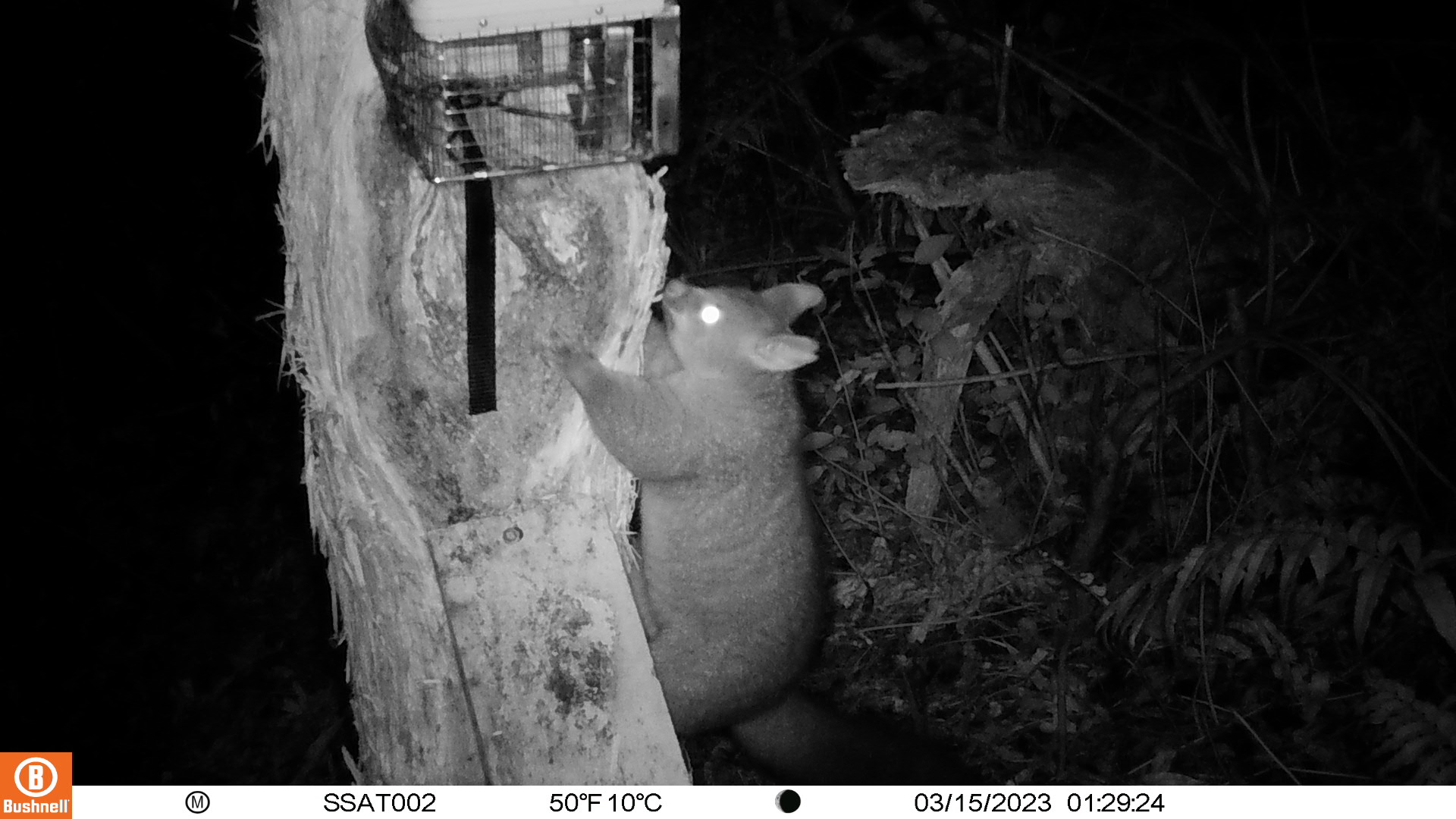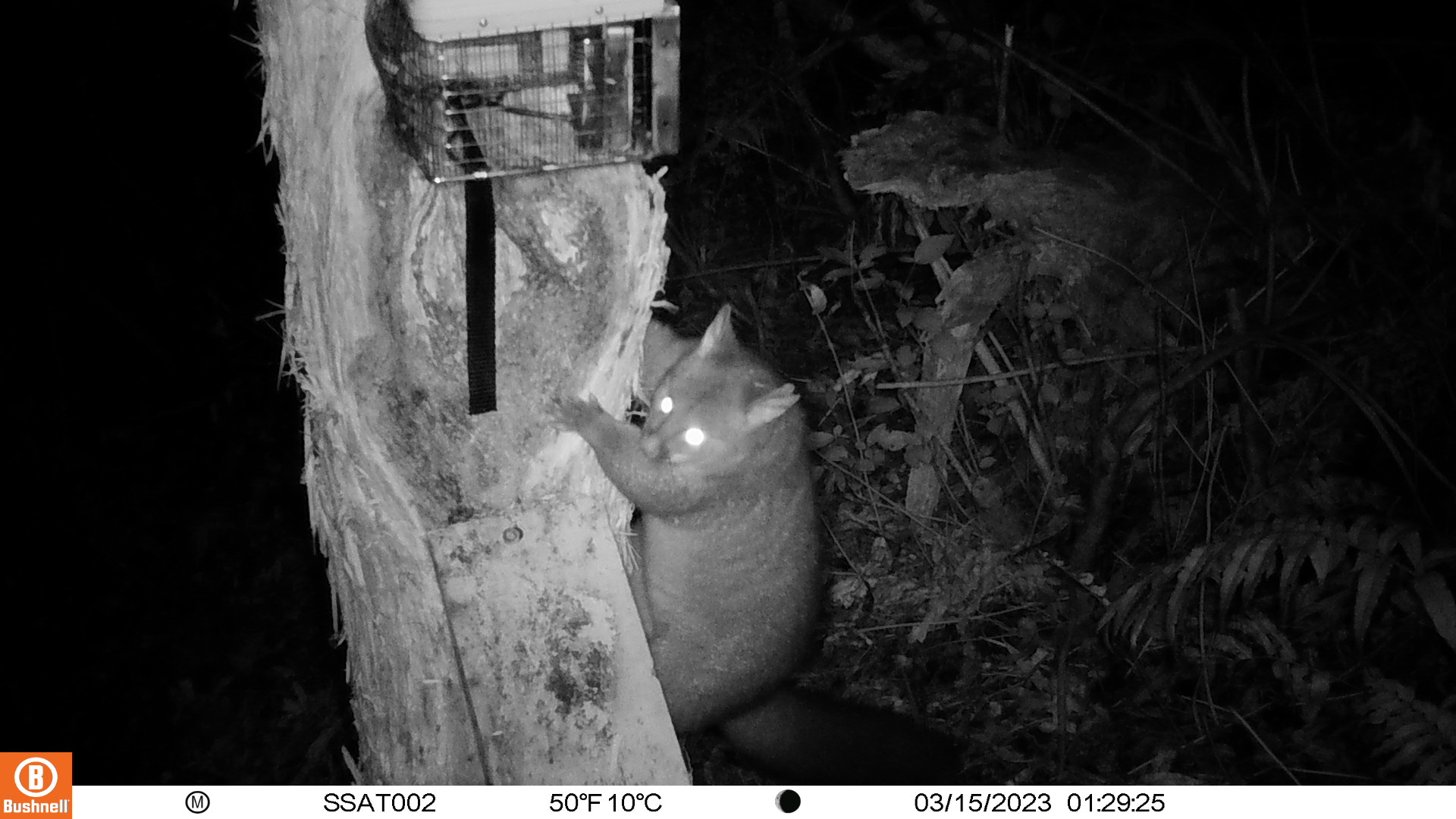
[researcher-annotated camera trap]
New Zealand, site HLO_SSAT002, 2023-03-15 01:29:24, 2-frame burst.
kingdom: Animalia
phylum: Chordata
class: Mammalia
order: Diprotodontia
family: Phalangeridae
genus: Trichosurus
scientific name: Trichosurus vulpecula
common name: common brushtail possum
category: possum